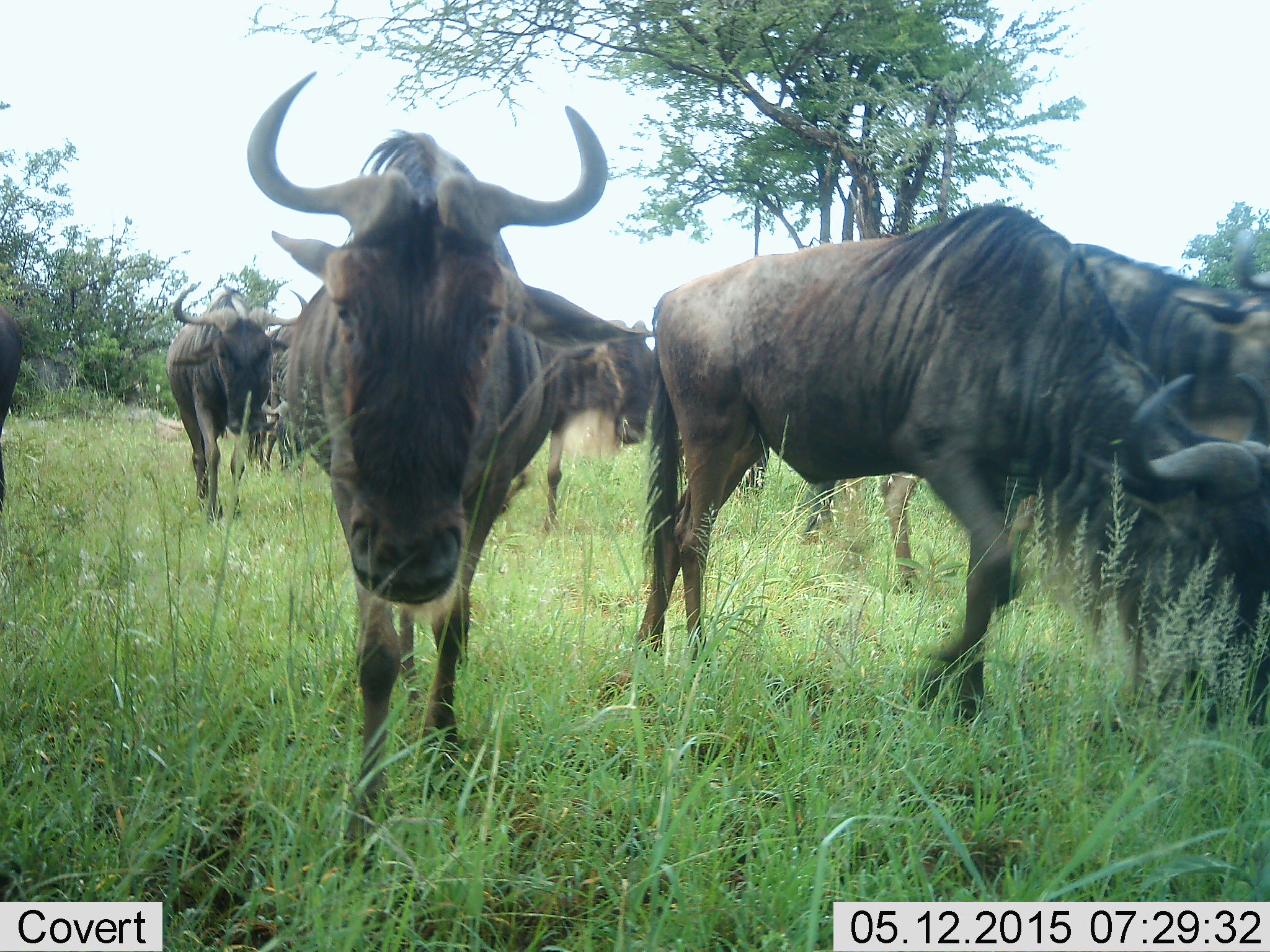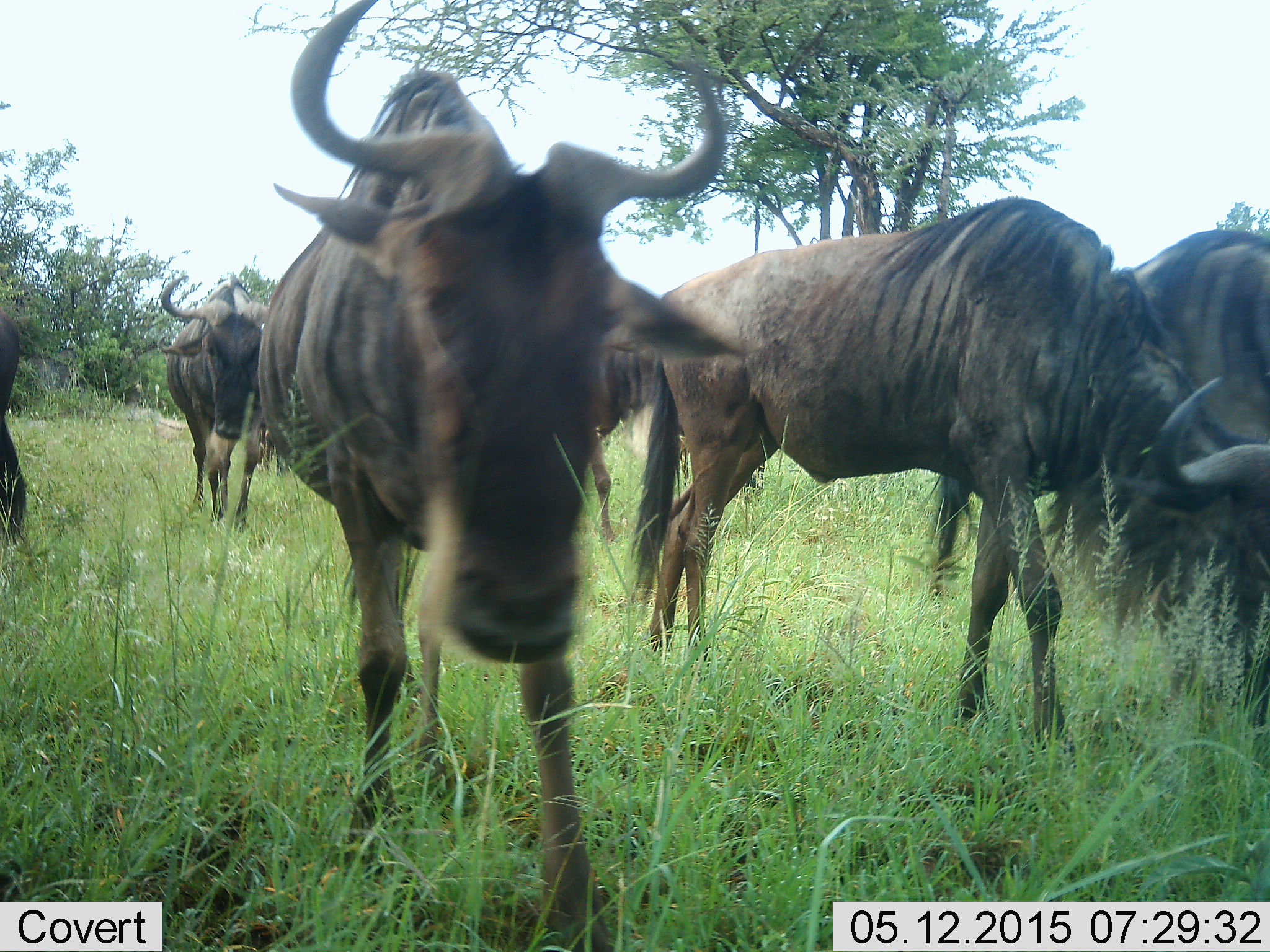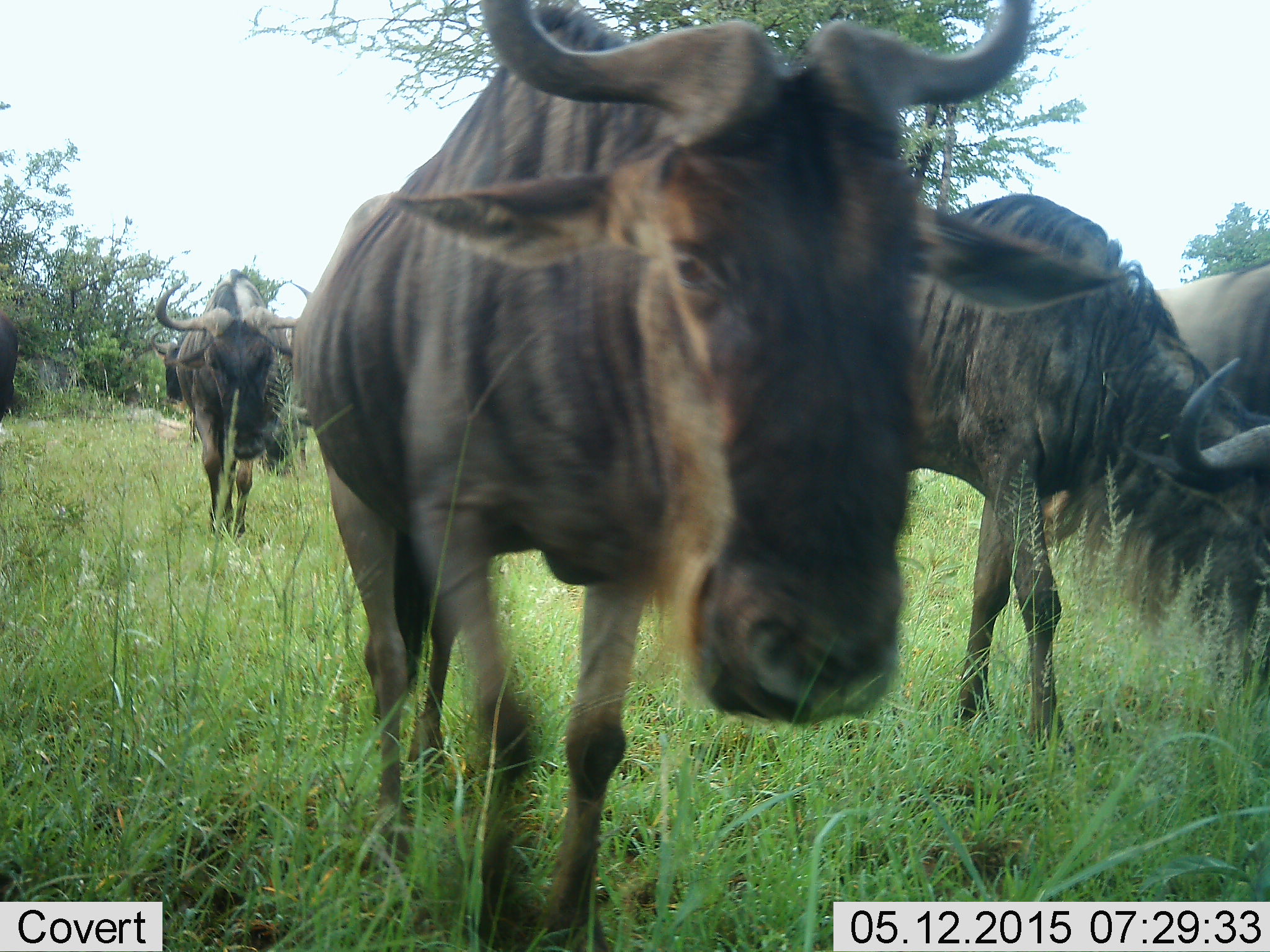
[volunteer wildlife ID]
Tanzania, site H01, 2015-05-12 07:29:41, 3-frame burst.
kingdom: Animalia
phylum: Chordata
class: Mammalia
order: Artiodactyla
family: Bovidae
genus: Connochaetes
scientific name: Connochaetes taurinus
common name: blue wildebeest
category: wildebeest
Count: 6.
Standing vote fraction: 0%.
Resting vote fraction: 0%.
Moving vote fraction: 100%.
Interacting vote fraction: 0%.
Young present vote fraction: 0%.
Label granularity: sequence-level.